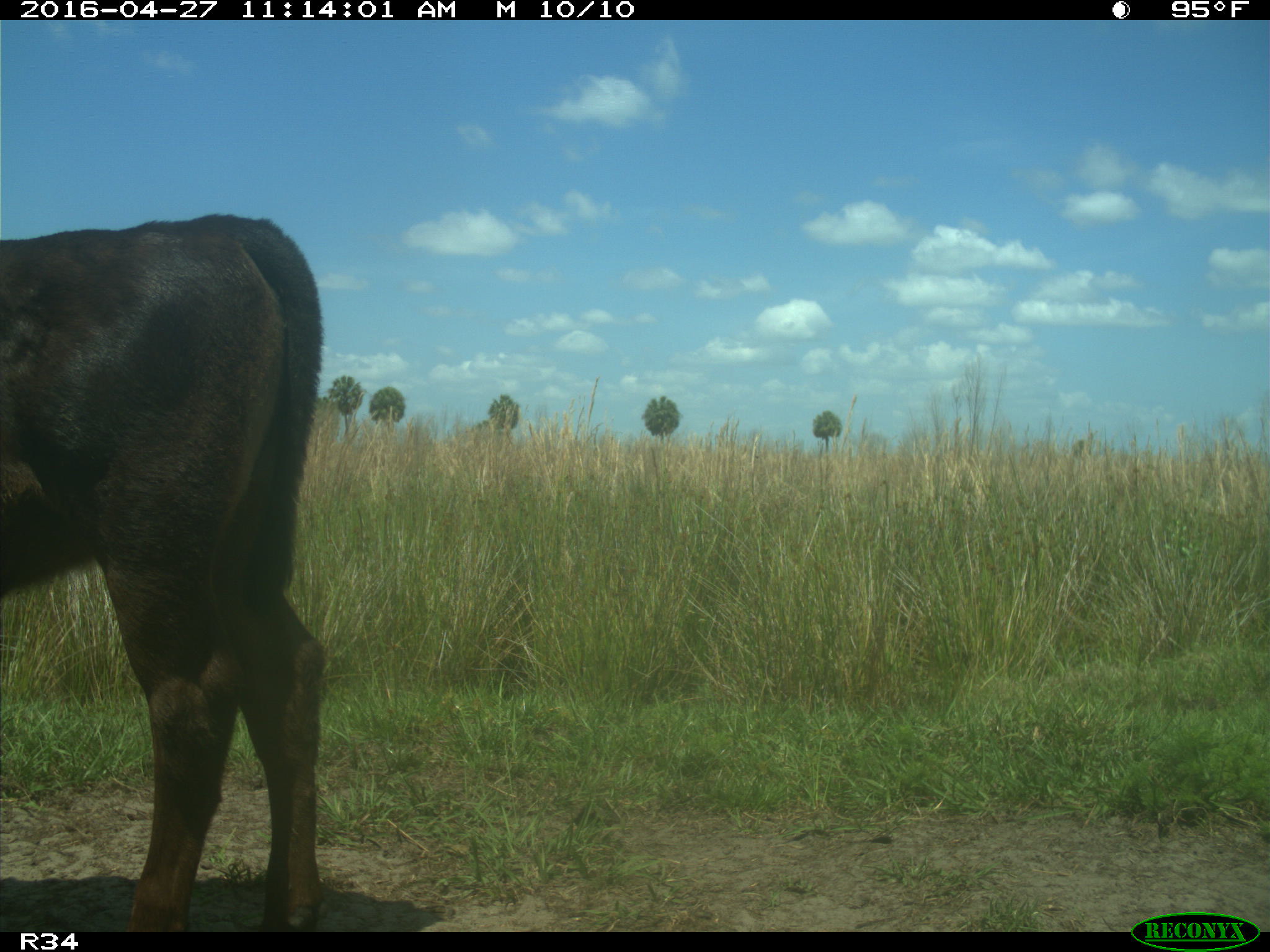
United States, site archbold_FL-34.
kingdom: Animalia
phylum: Chordata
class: Mammalia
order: Artiodactyla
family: Bovidae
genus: Bos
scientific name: Bos taurus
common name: domestic cow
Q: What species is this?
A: Bos taurus (domestic cow).